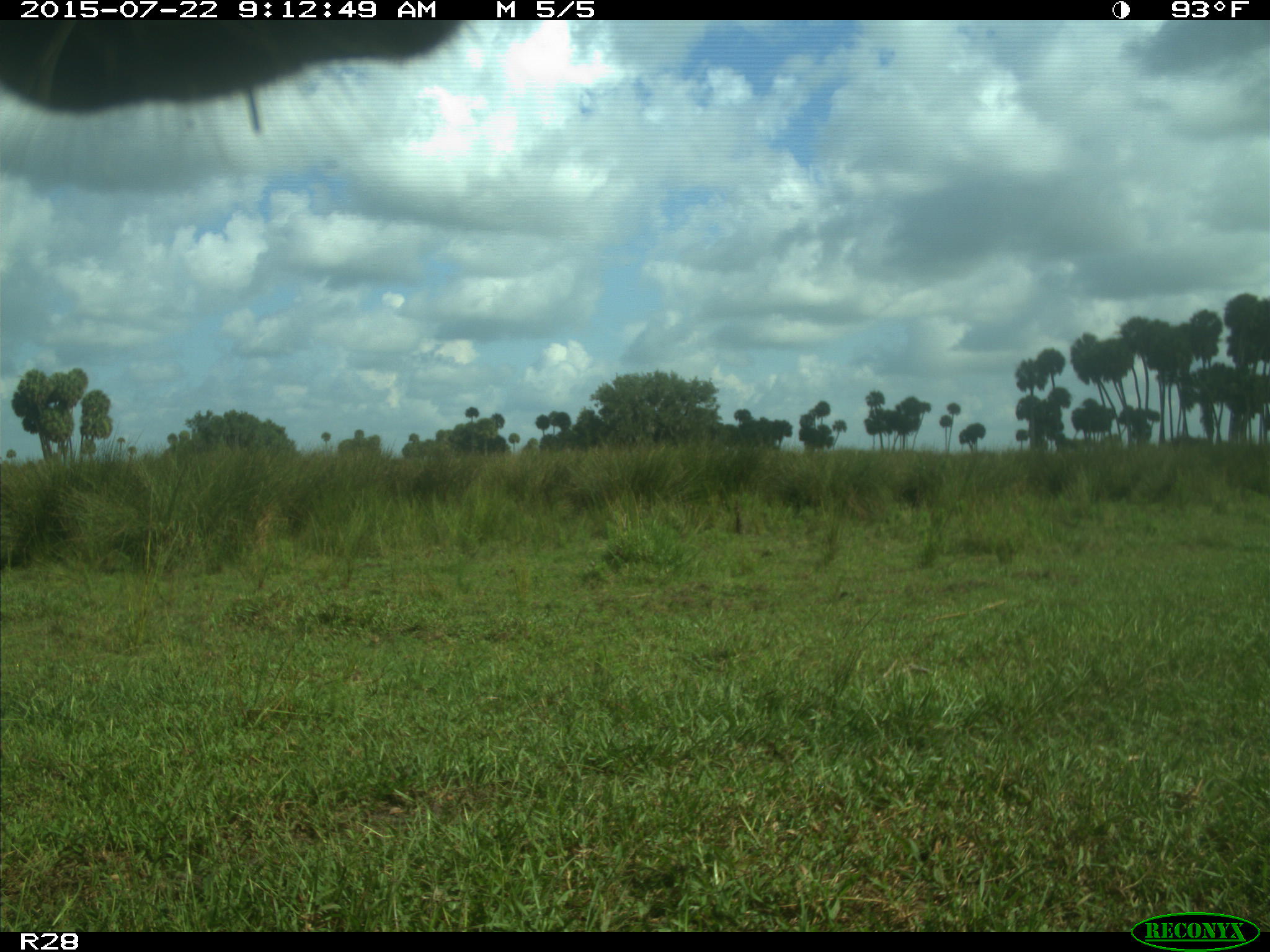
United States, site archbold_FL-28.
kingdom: Animalia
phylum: Chordata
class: Mammalia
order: Artiodactyla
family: Bovidae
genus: Bos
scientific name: Bos taurus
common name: domestic cow